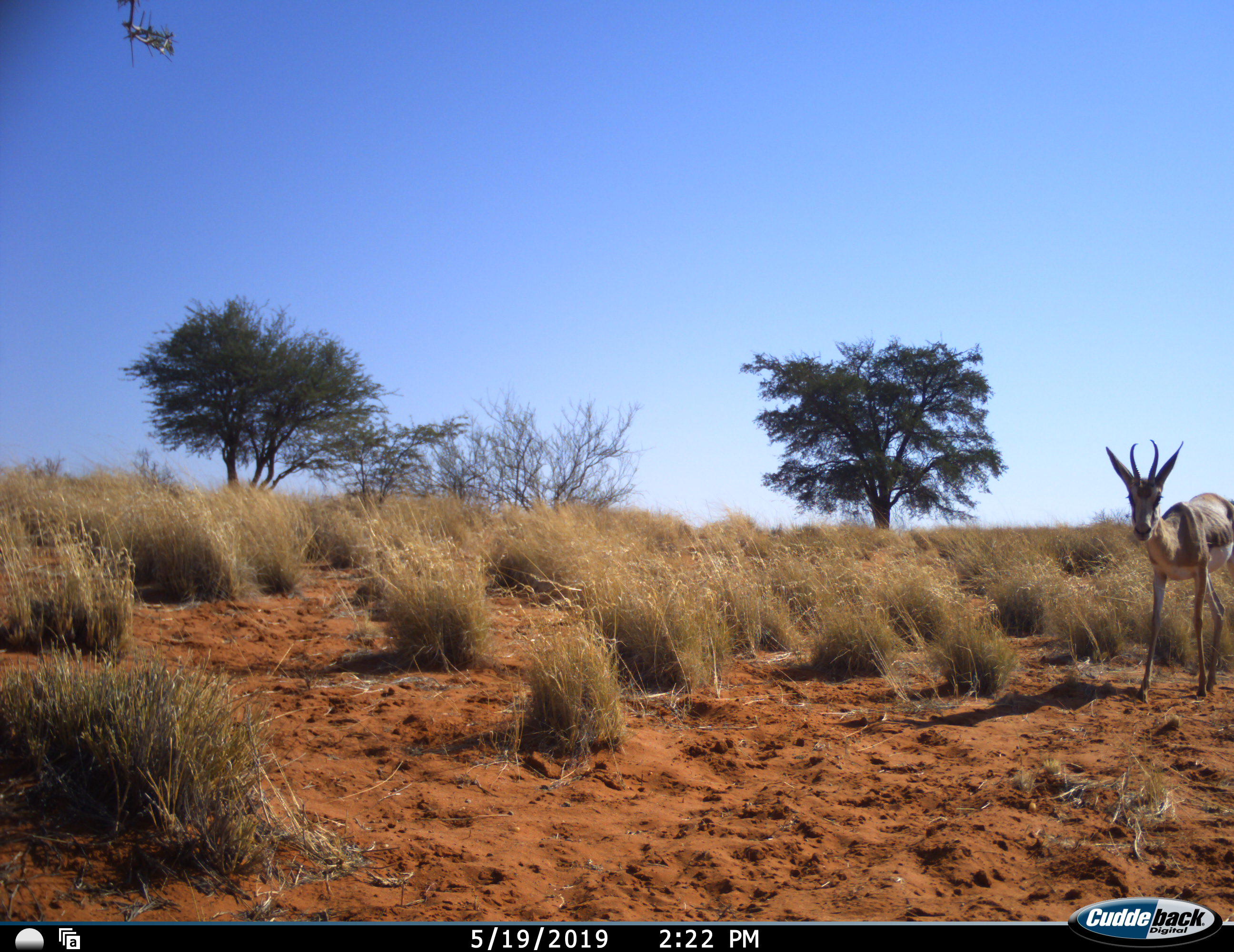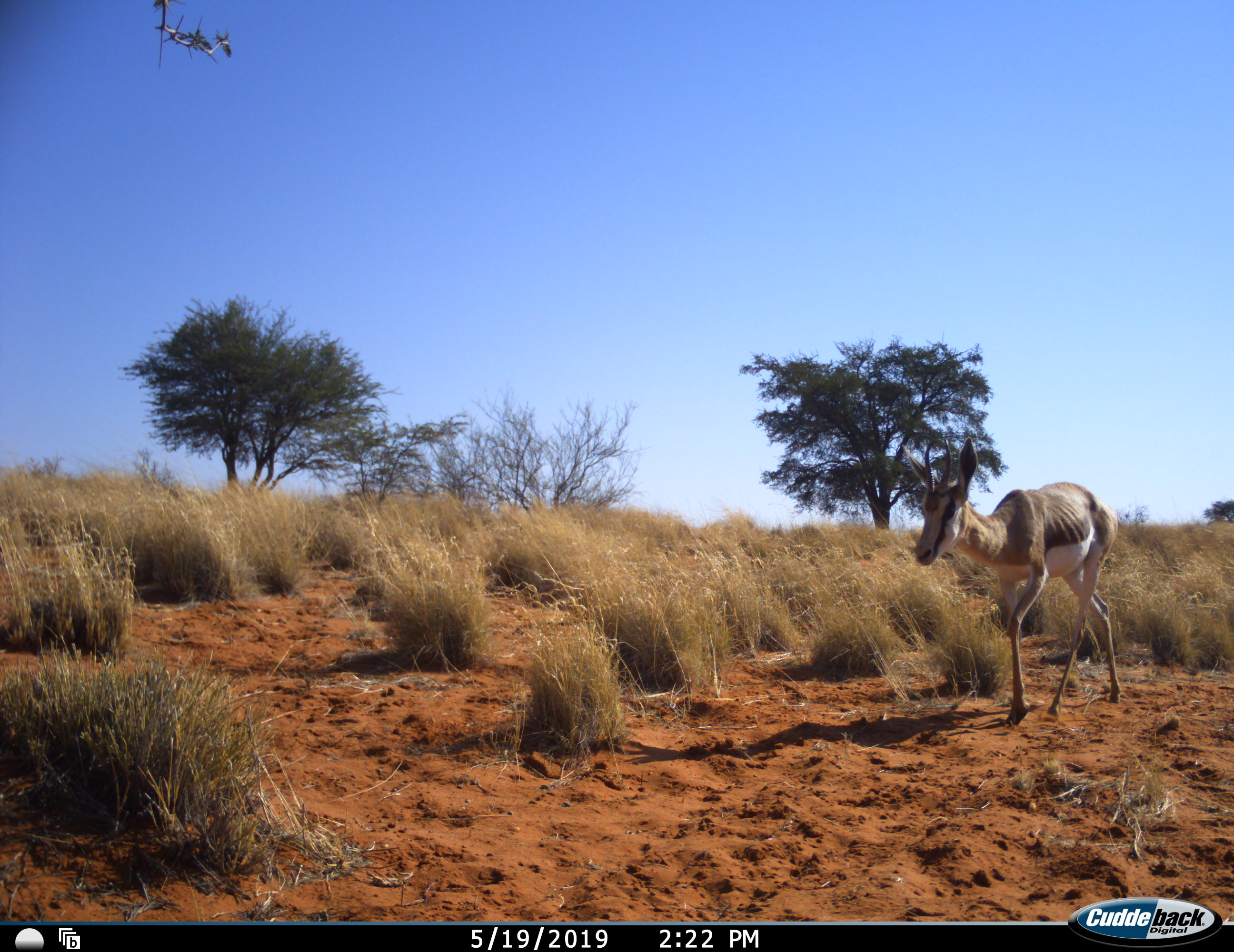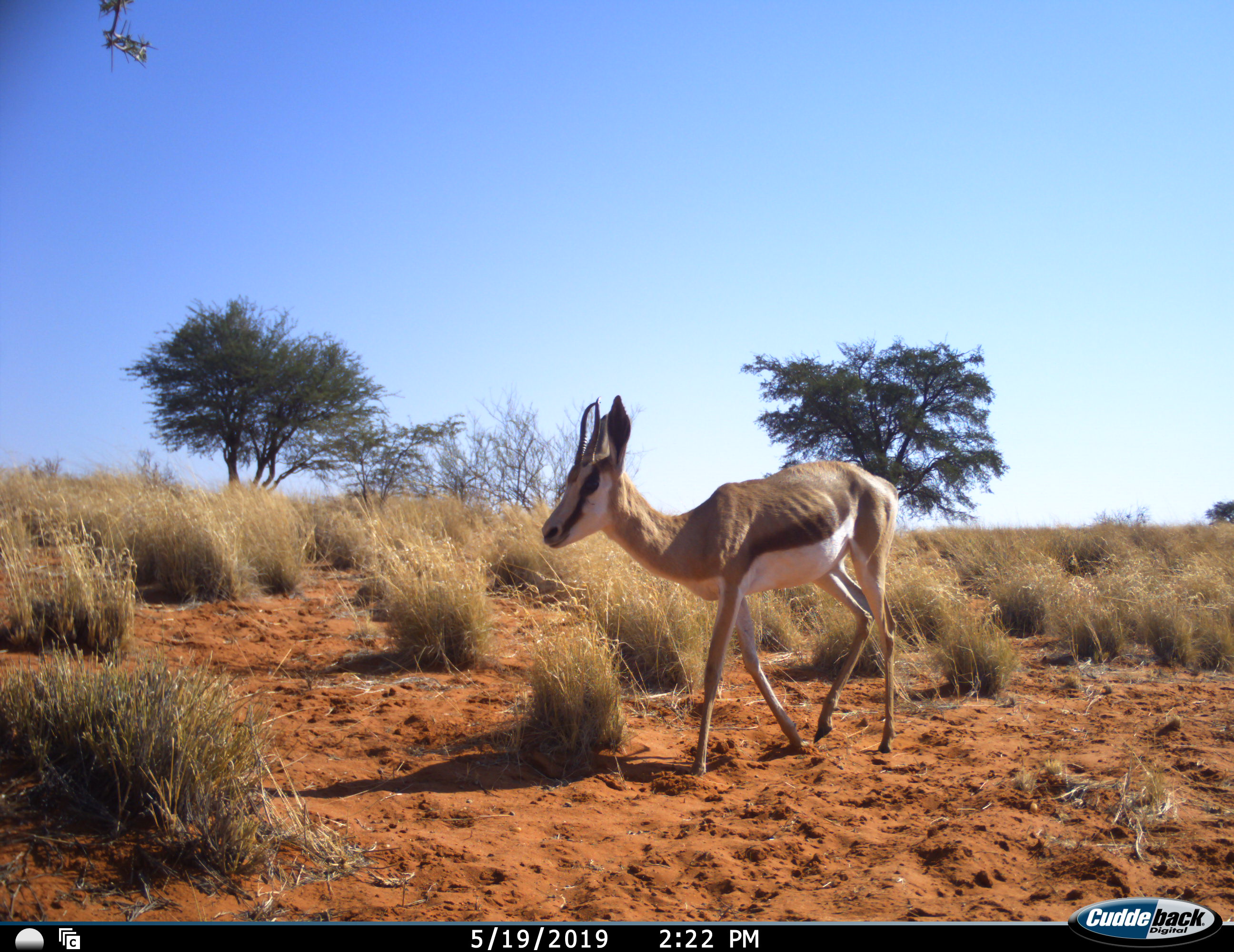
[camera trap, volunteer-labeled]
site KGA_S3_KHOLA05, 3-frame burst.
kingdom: Animalia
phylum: Chordata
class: Mammalia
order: Artiodactyla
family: Bovidae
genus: Antidorcas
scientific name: Antidorcas marsupialis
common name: springbok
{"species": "springbok (Antidorcas marsupialis)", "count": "1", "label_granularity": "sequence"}